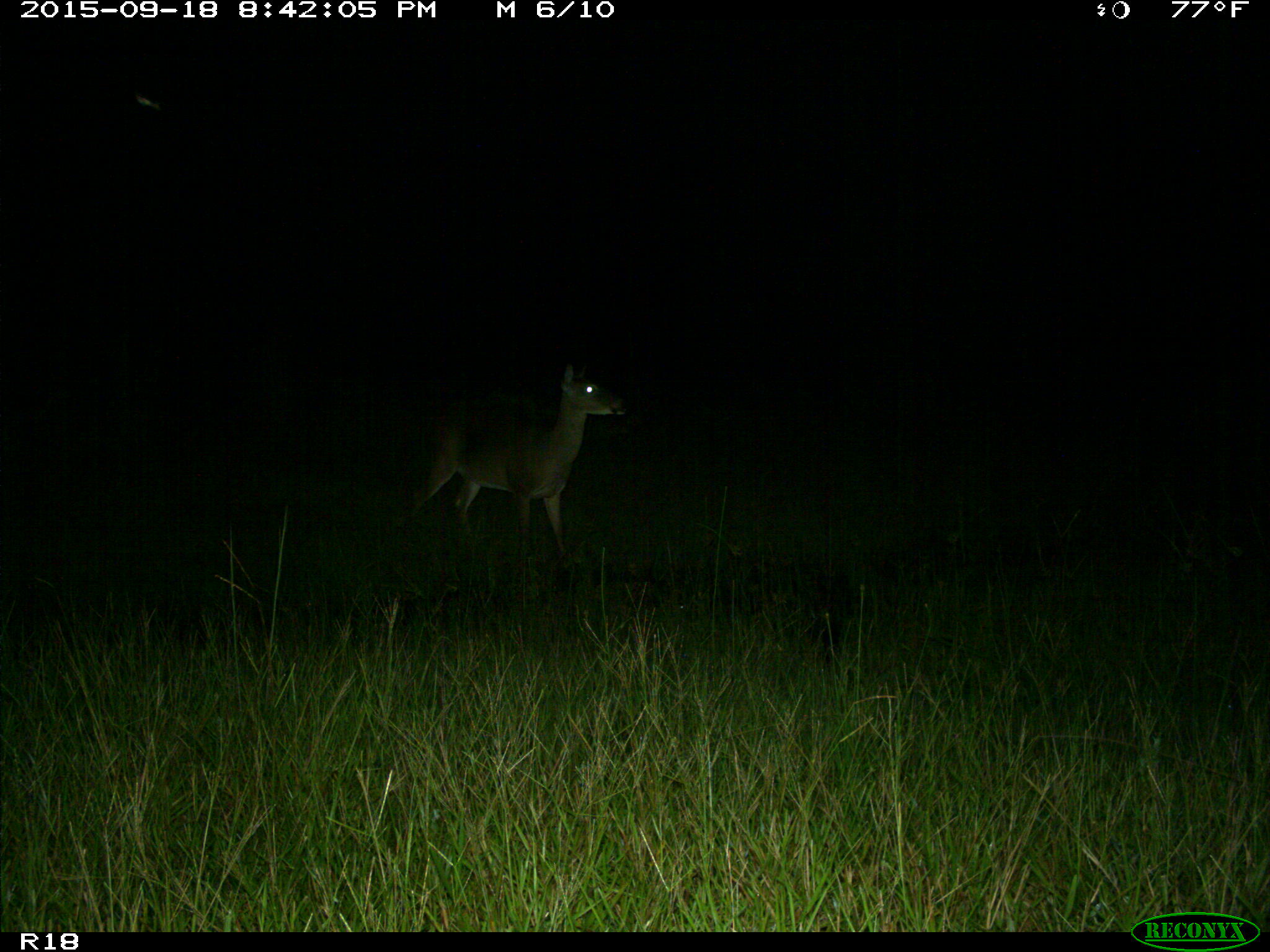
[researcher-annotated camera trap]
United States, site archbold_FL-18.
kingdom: Animalia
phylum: Chordata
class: Mammalia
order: Artiodactyla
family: Cervidae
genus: Odocoileus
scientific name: Odocoileus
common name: deer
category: unidentified deer